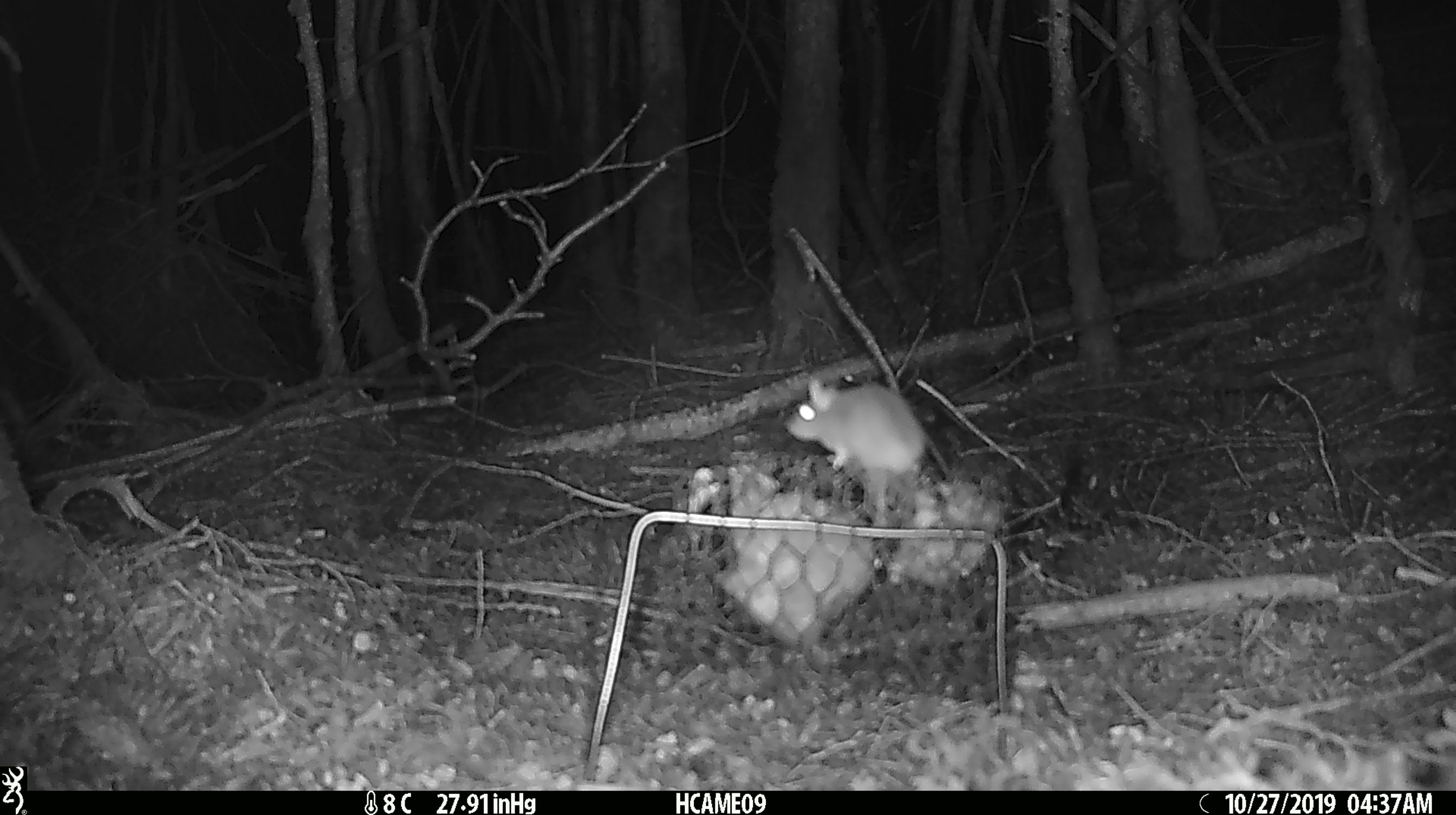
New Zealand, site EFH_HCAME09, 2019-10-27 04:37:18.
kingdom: Animalia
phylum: Chordata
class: Mammalia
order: Rodentia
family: Muridae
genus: Mus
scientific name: Mus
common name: mouse